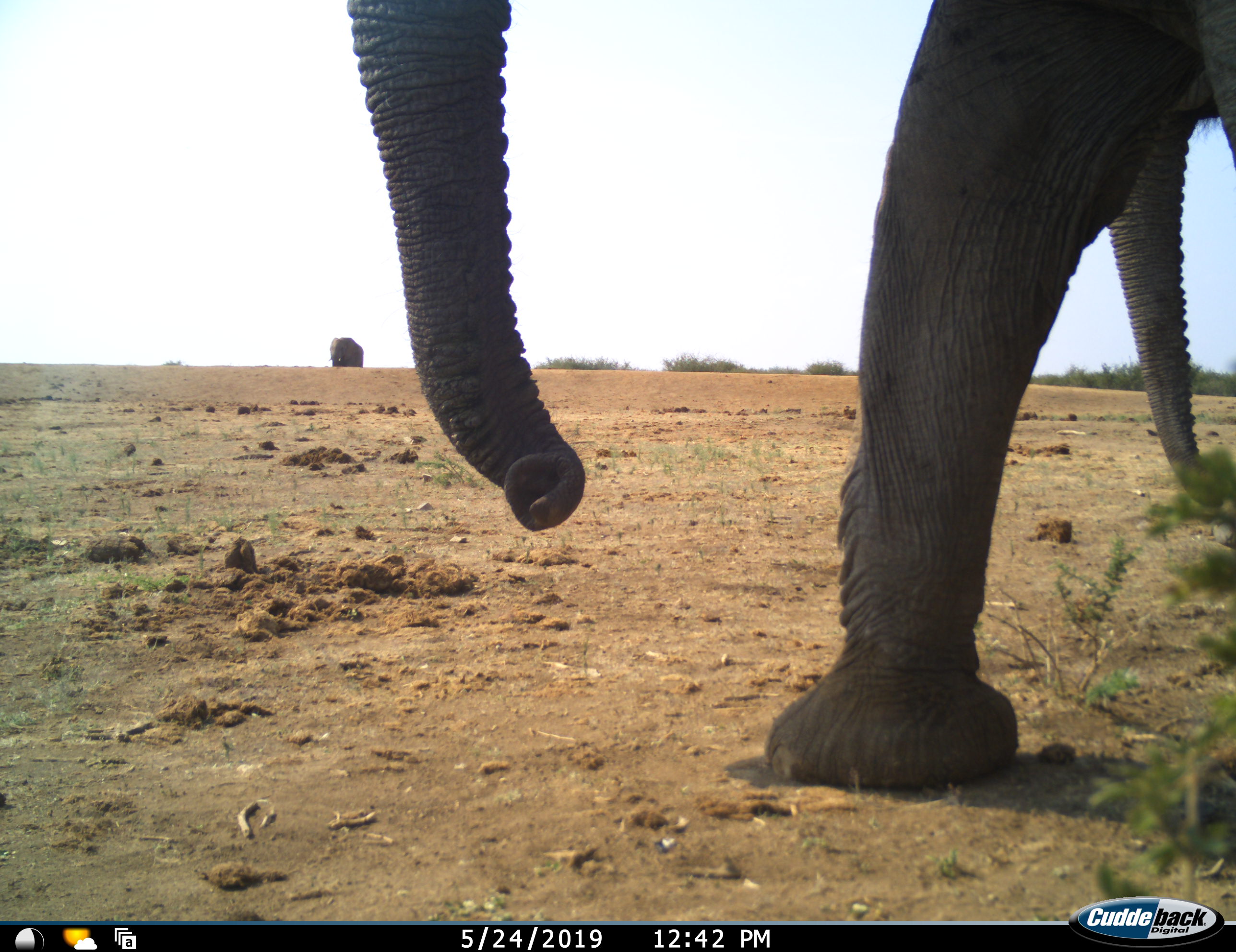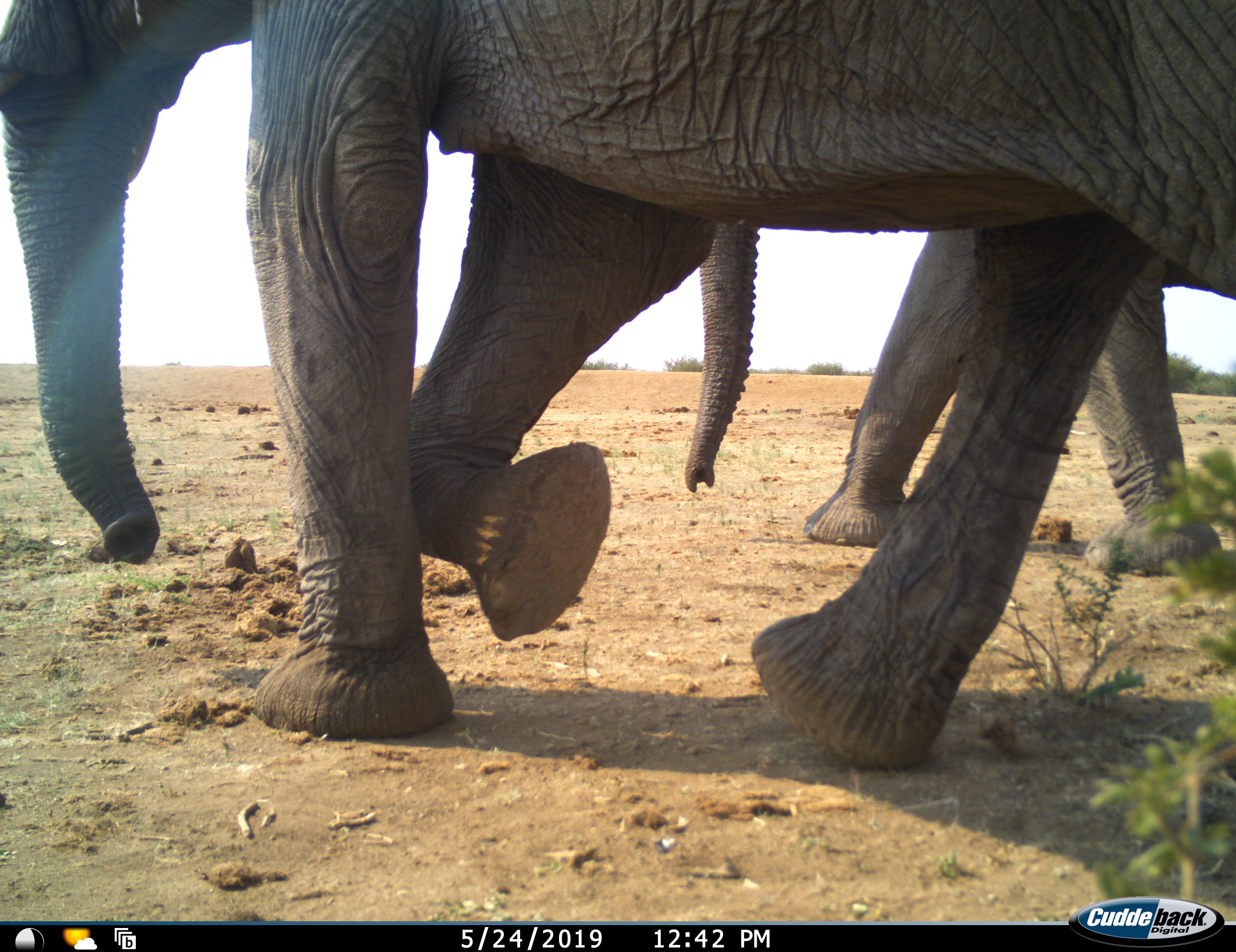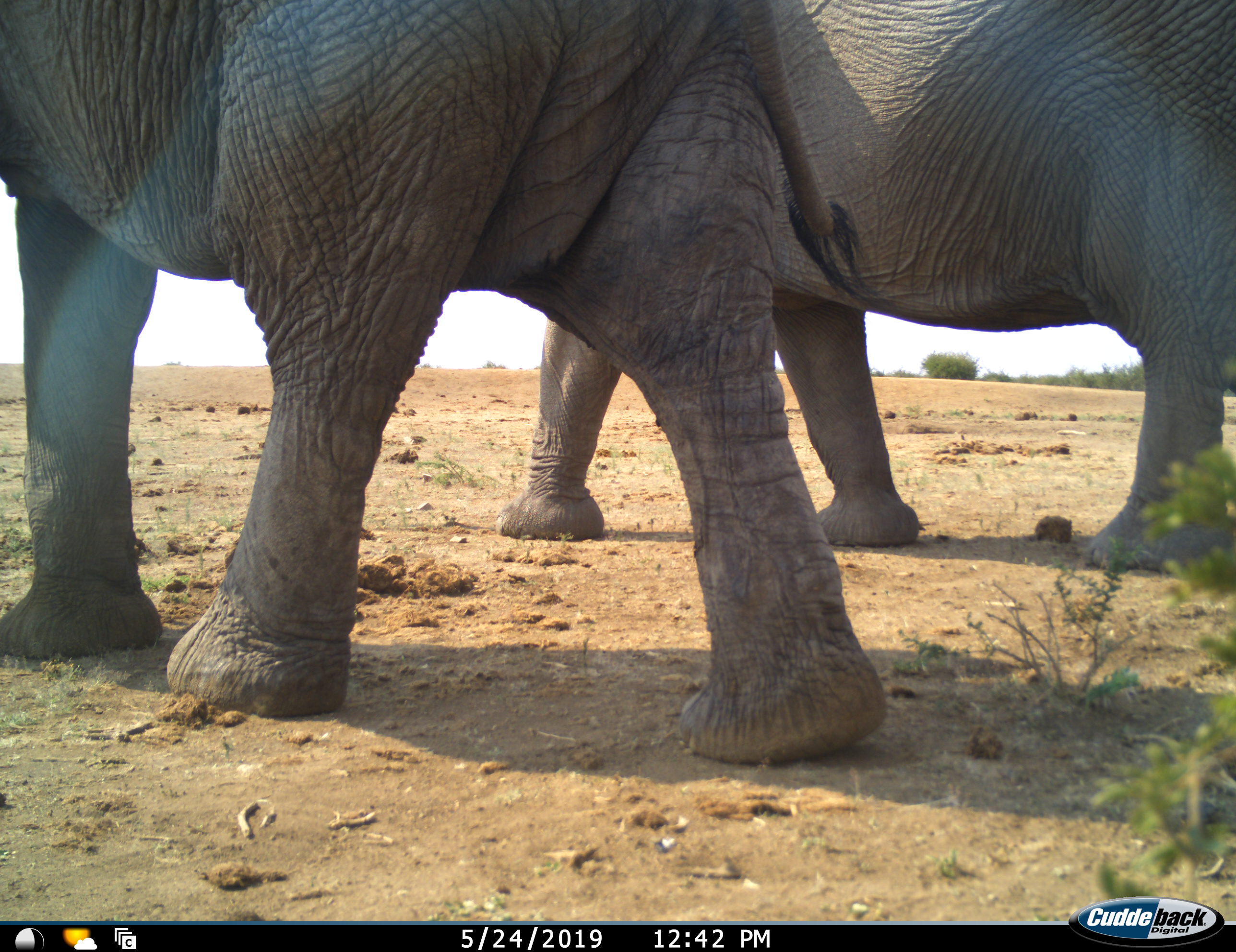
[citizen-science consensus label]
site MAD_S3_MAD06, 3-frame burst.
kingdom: Animalia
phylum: Chordata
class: Mammalia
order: Proboscidea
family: Elephantidae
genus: Loxodonta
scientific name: Loxodonta africana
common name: african bush elephant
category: elephant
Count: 3.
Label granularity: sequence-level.